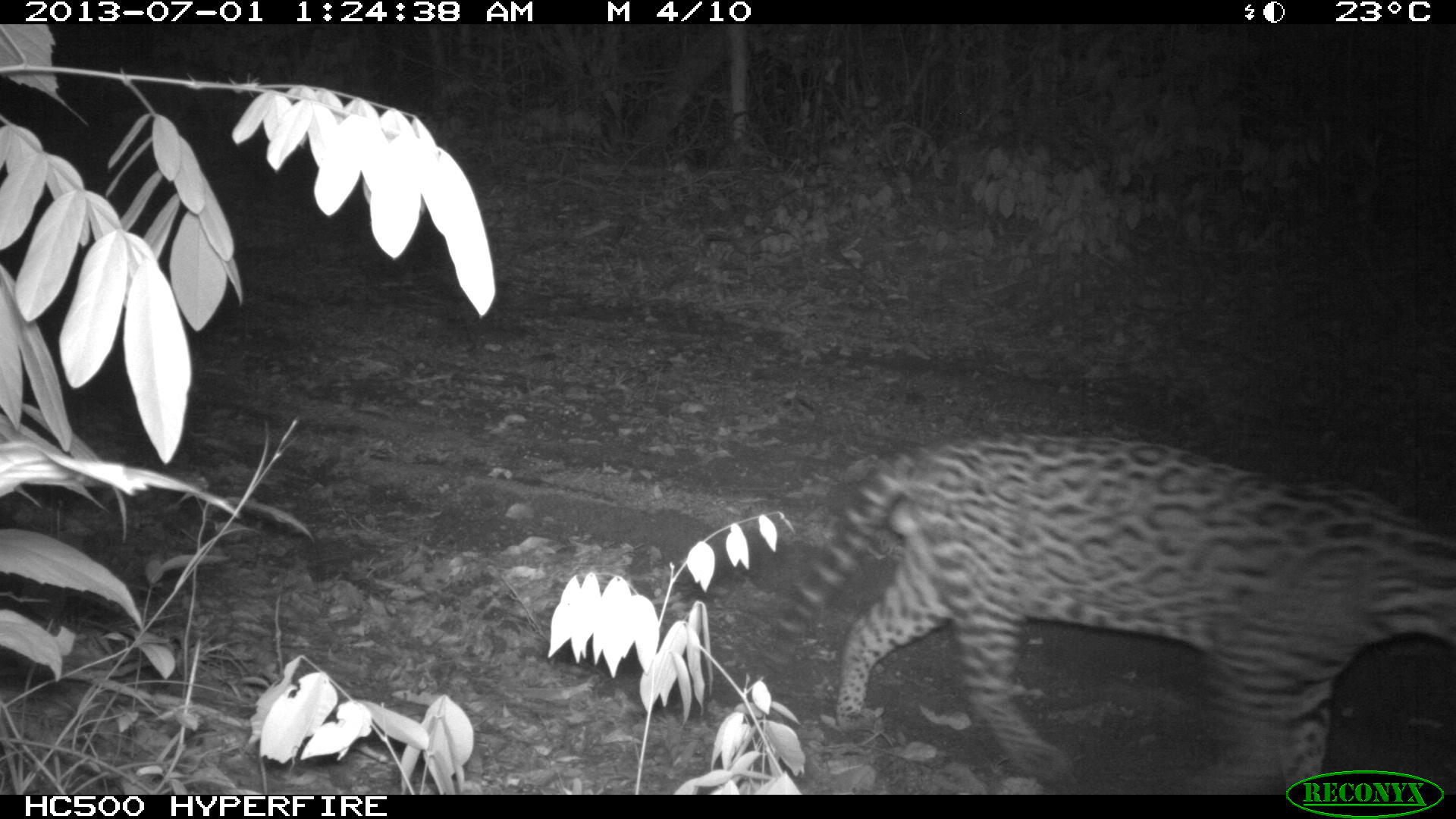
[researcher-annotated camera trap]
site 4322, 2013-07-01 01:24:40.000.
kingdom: Animalia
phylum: Chordata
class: Mammalia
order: Carnivora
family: Felidae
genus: Leopardus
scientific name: Leopardus pardalis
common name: ocelot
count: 1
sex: male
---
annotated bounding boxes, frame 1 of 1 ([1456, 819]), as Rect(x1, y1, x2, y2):
leopardus pardalis: Rect(759, 429, 1455, 793)